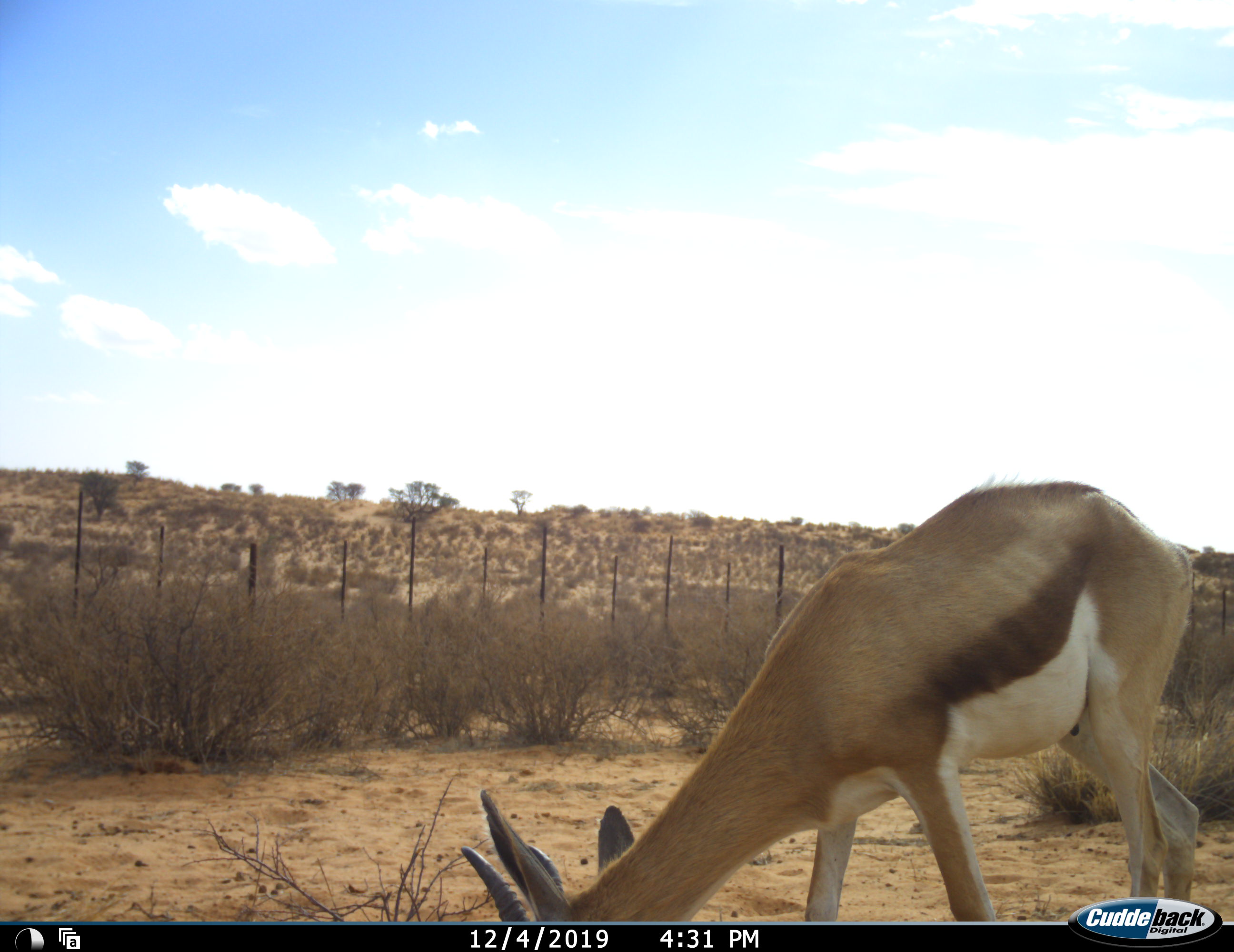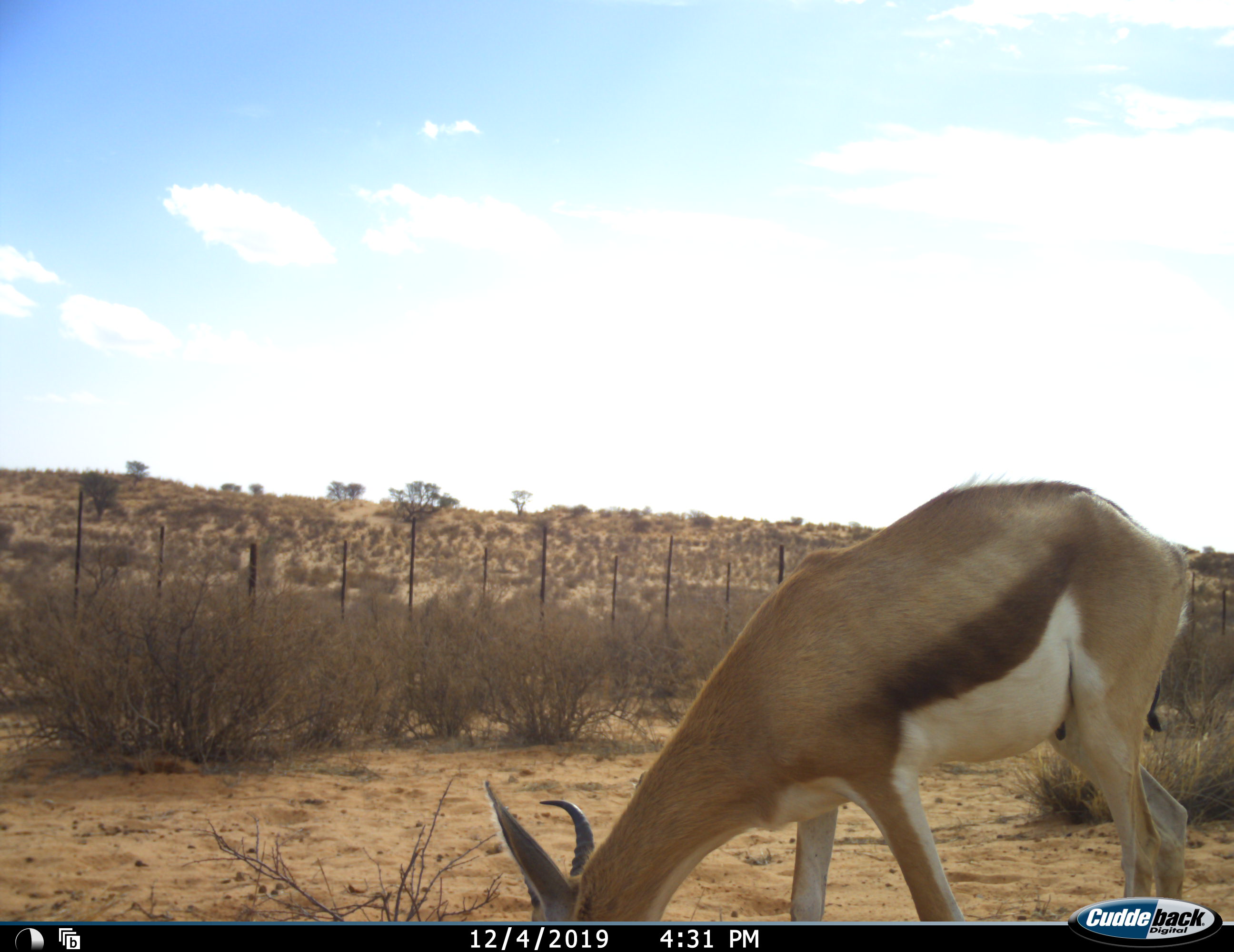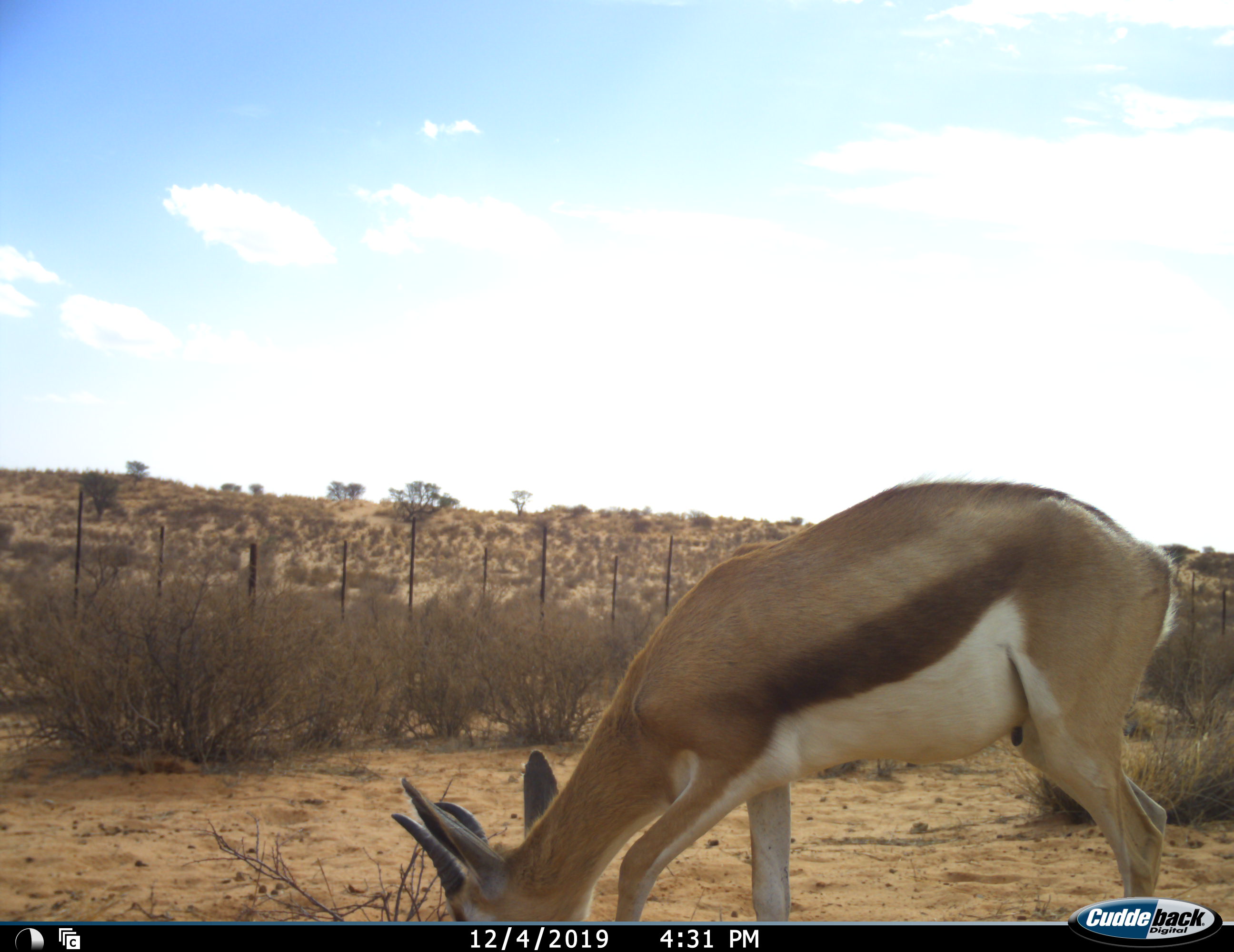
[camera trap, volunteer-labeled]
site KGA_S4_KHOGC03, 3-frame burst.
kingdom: Animalia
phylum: Chordata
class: Mammalia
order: Artiodactyla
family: Bovidae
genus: Antidorcas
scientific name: Antidorcas marsupialis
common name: springbok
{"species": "springbok (Antidorcas marsupialis)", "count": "1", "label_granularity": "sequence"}